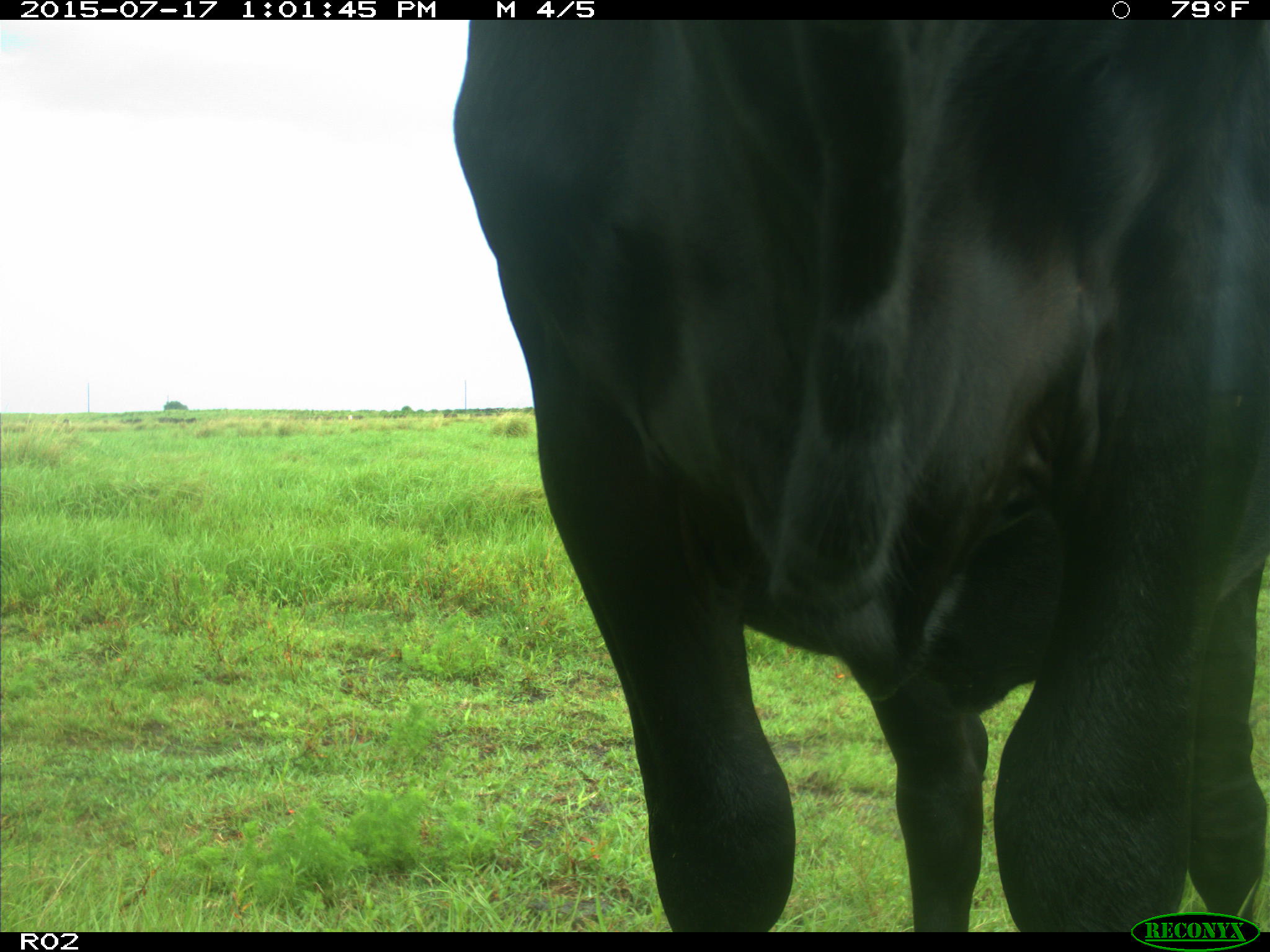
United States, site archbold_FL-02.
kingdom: Animalia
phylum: Chordata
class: Mammalia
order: Artiodactyla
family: Bovidae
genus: Bos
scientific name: Bos taurus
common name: domestic cow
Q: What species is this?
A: Bos taurus (domestic cow).